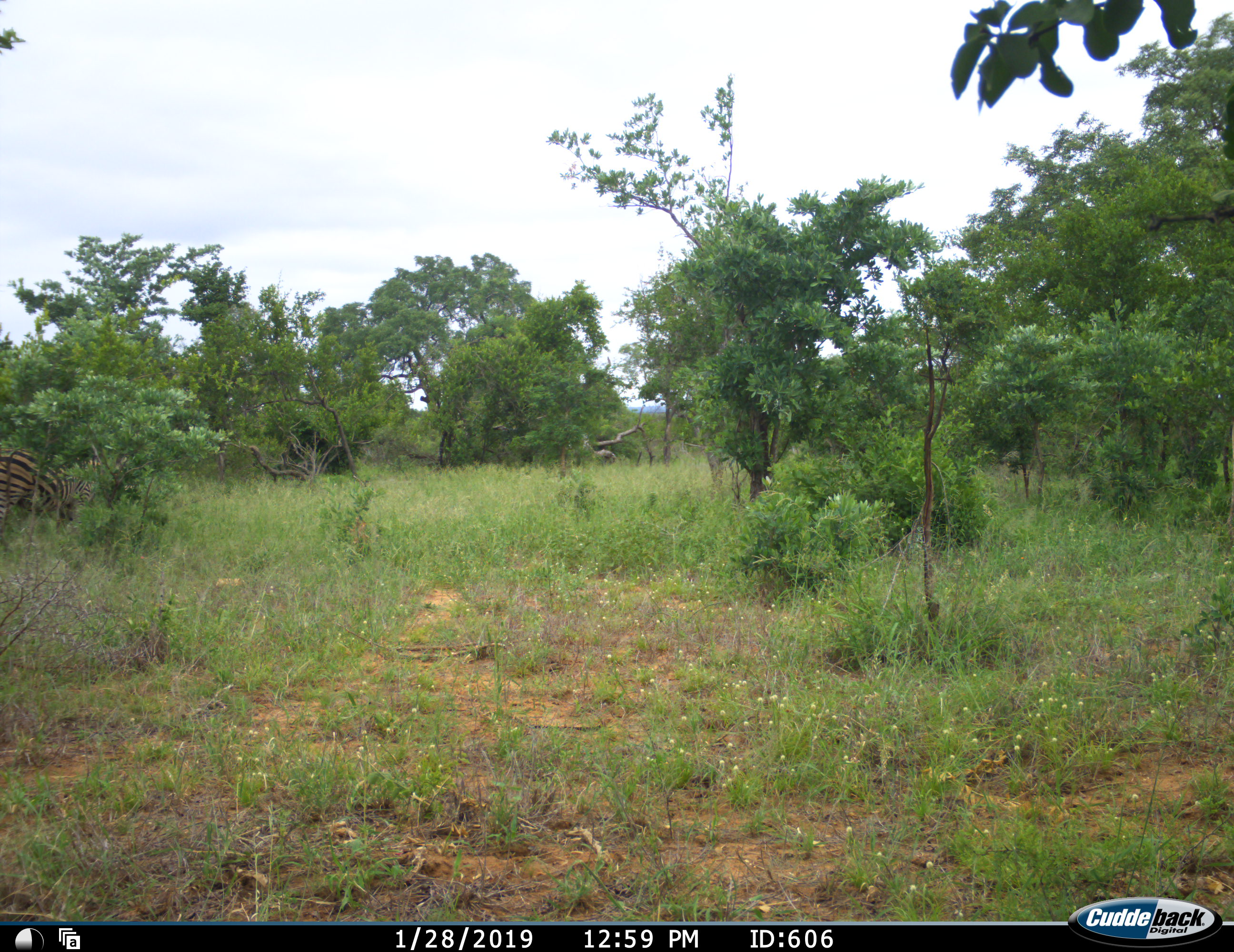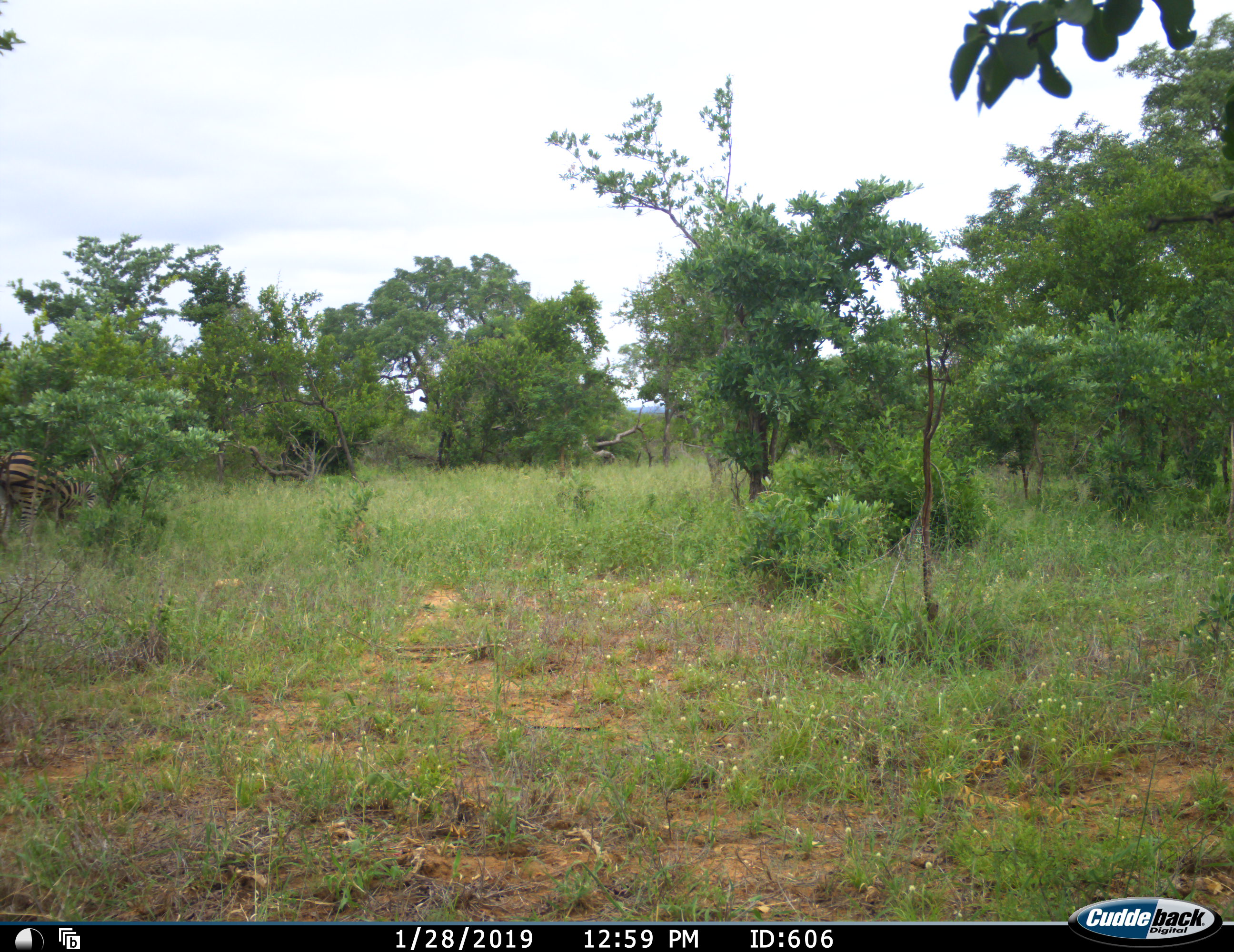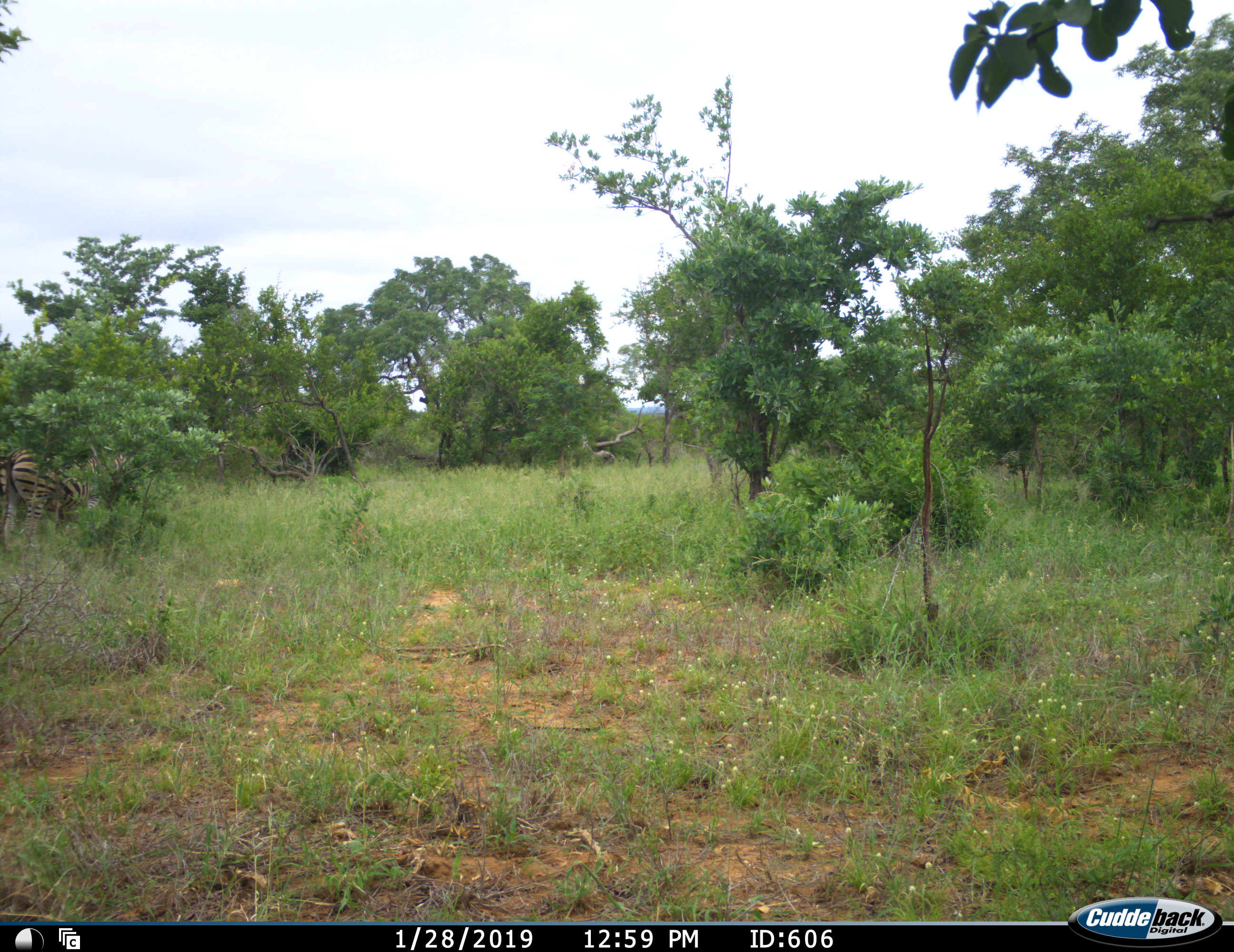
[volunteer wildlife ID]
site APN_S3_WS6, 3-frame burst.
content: unidentified animal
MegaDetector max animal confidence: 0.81